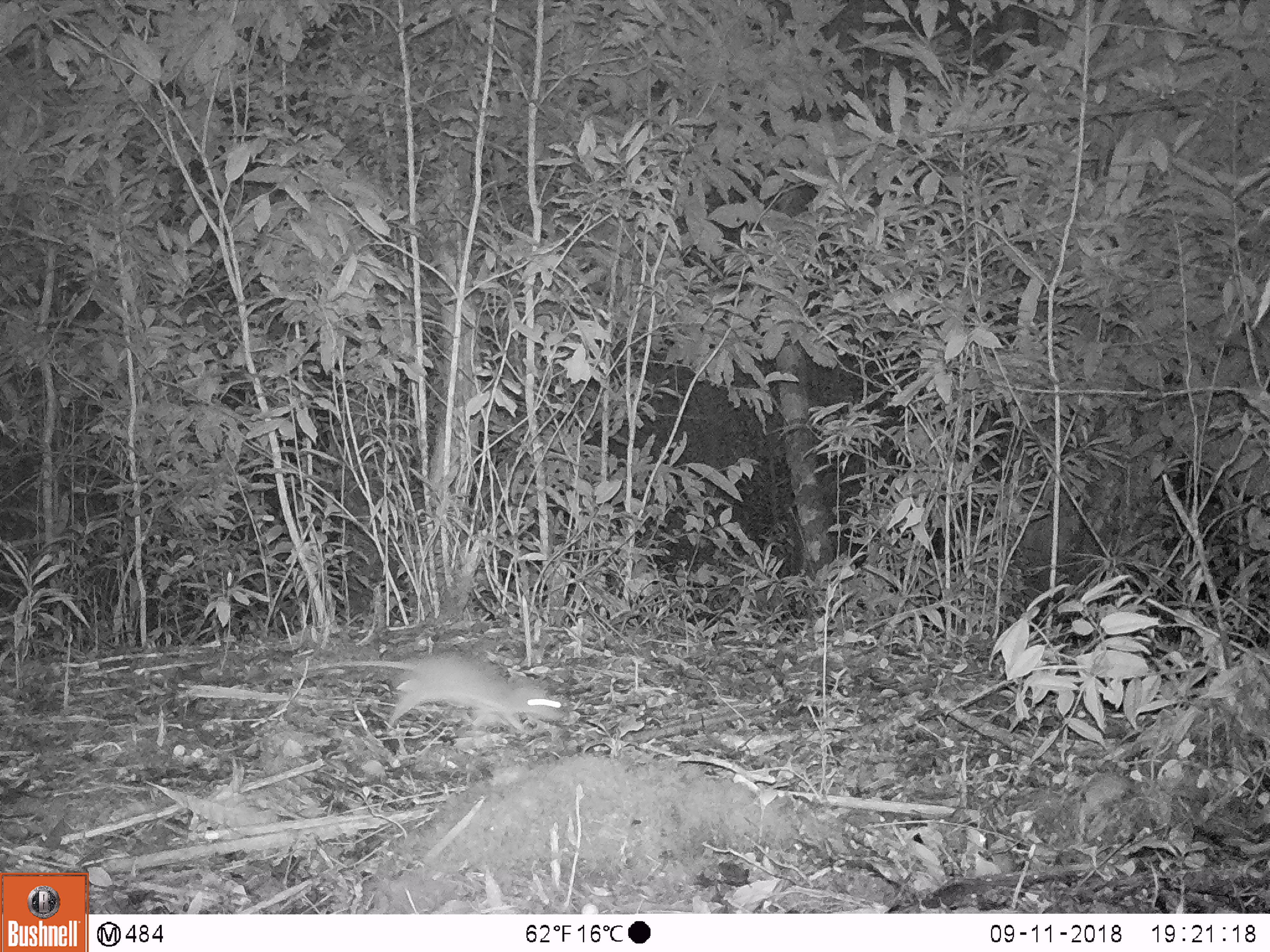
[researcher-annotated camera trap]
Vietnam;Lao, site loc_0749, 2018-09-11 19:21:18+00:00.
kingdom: Animalia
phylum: Chordata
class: Mammalia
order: Rodentia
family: Muridae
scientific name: Muridae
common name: old-world mice and rats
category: unidentified murid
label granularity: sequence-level